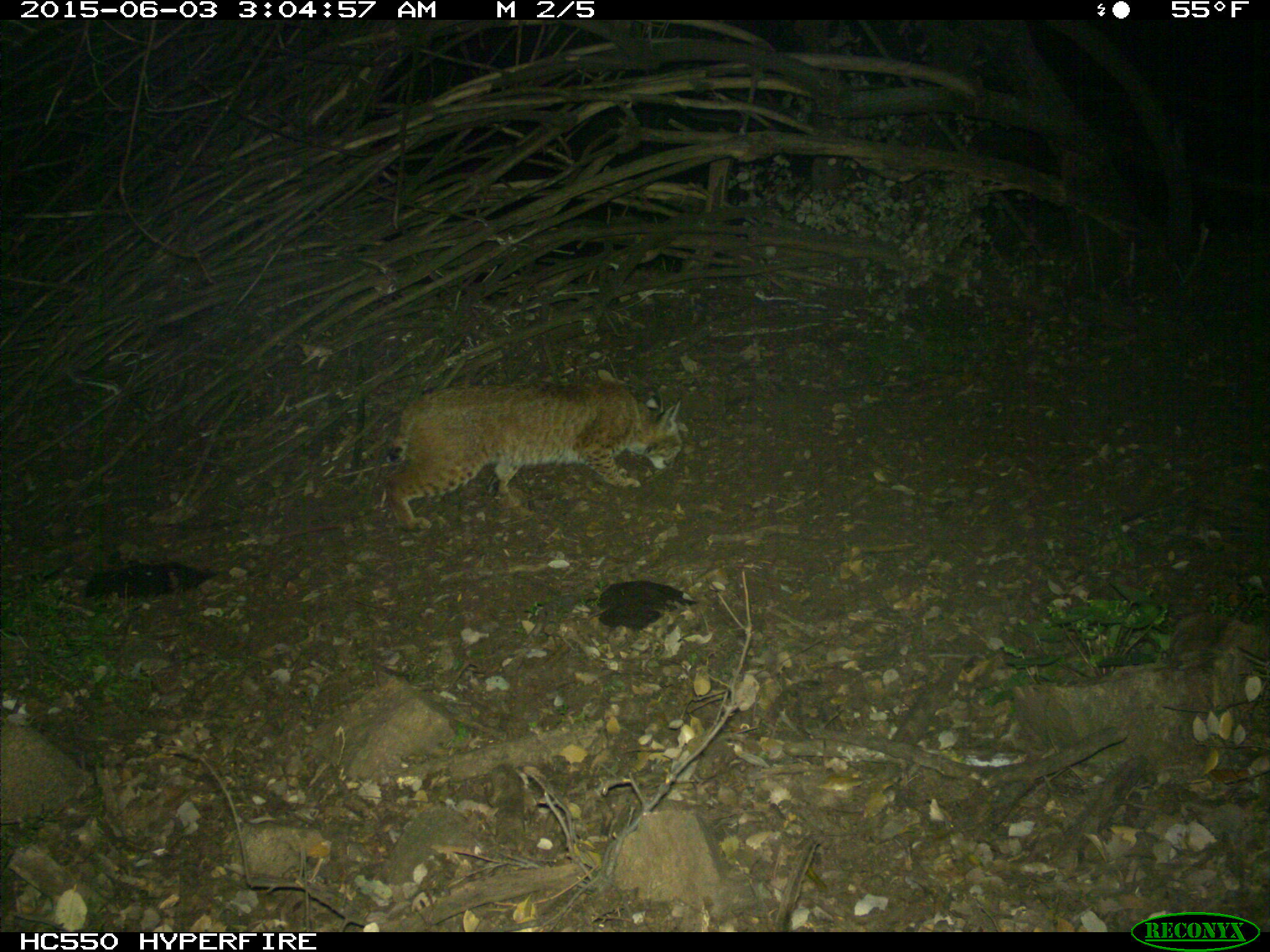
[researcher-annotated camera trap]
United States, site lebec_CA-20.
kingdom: Animalia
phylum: Chordata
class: Mammalia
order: Carnivora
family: Felidae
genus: Lynx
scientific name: Lynx rufus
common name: bobcat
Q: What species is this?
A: Lynx rufus (bobcat).